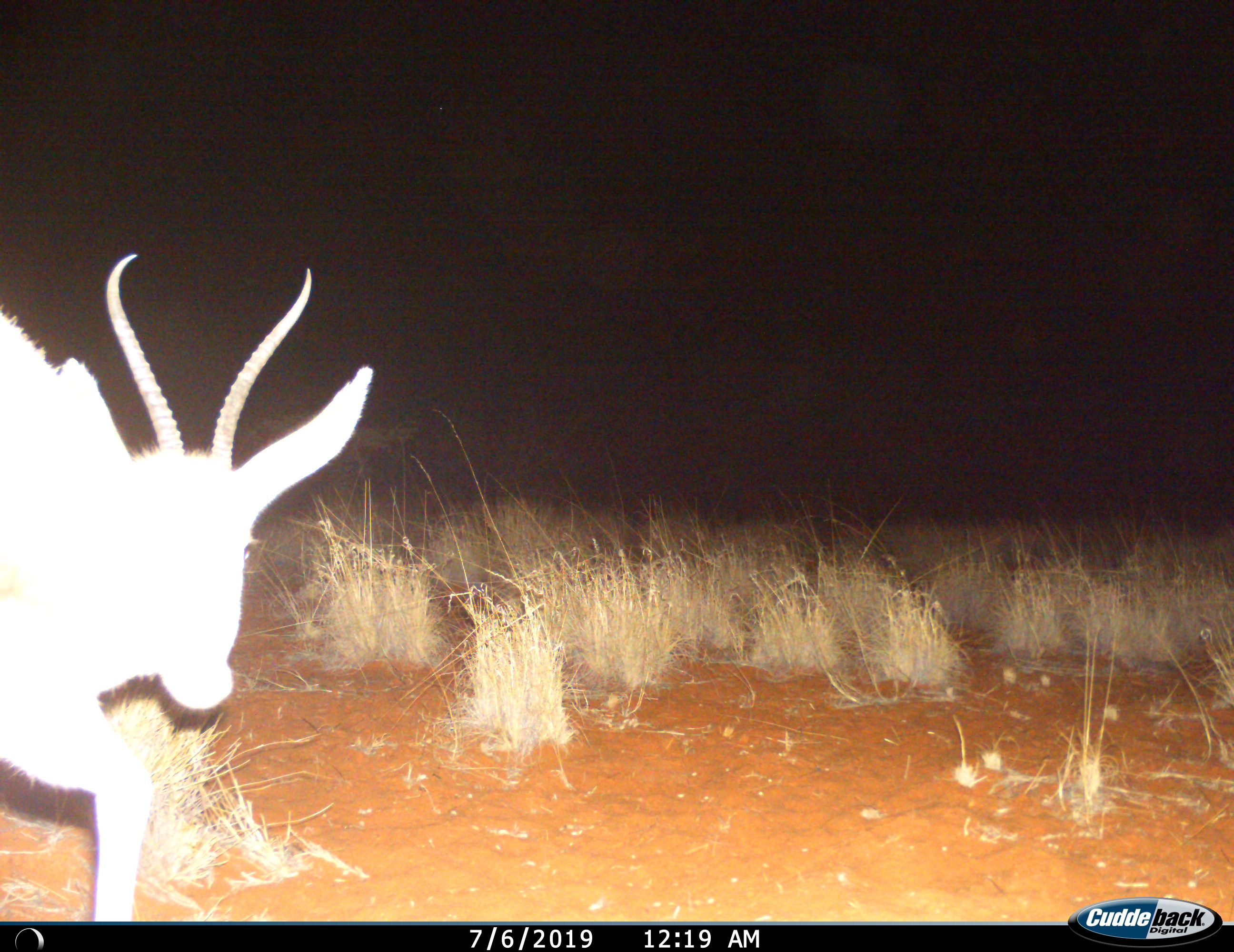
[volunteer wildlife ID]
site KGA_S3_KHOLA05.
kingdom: Animalia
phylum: Chordata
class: Mammalia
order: Artiodactyla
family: Bovidae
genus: Antidorcas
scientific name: Antidorcas marsupialis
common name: springbok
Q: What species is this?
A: Springbok (Antidorcas marsupialis).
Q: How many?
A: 1.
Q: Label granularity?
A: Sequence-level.